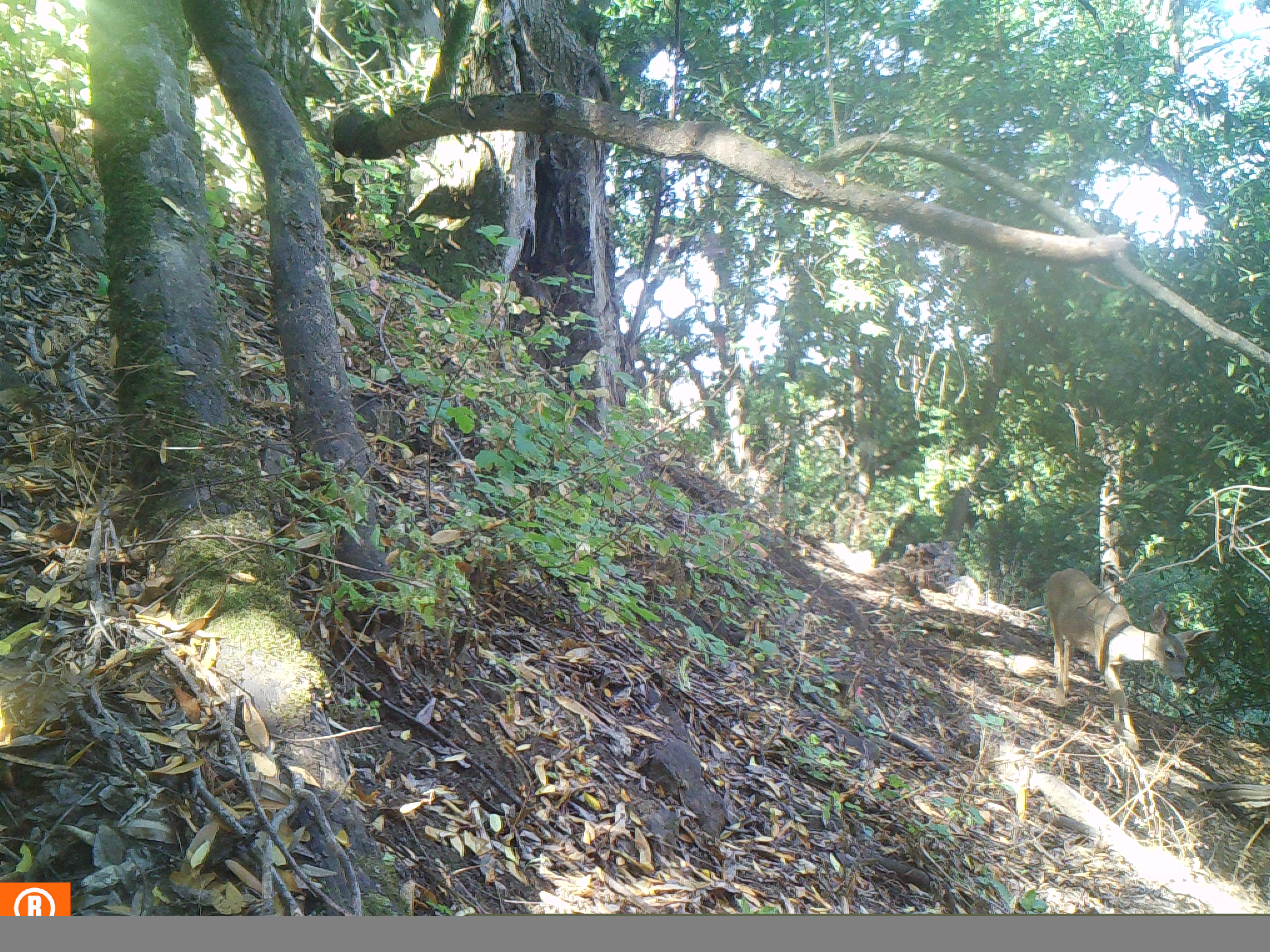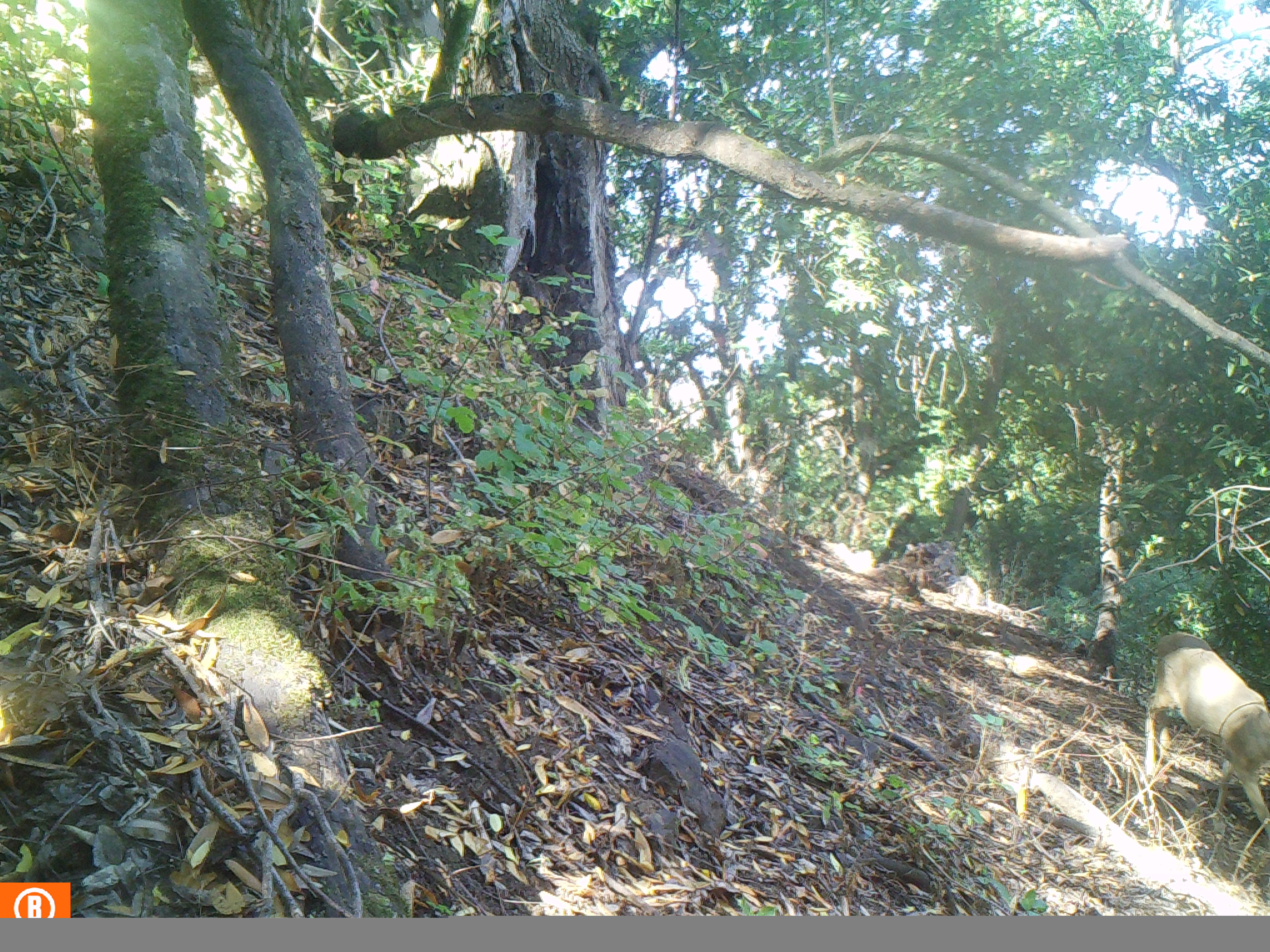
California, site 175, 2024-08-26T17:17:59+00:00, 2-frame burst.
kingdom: Animalia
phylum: Chordata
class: Mammalia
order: Artiodactyla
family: Cervidae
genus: Odocoileus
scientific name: Odocoileus hemionus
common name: mule deer